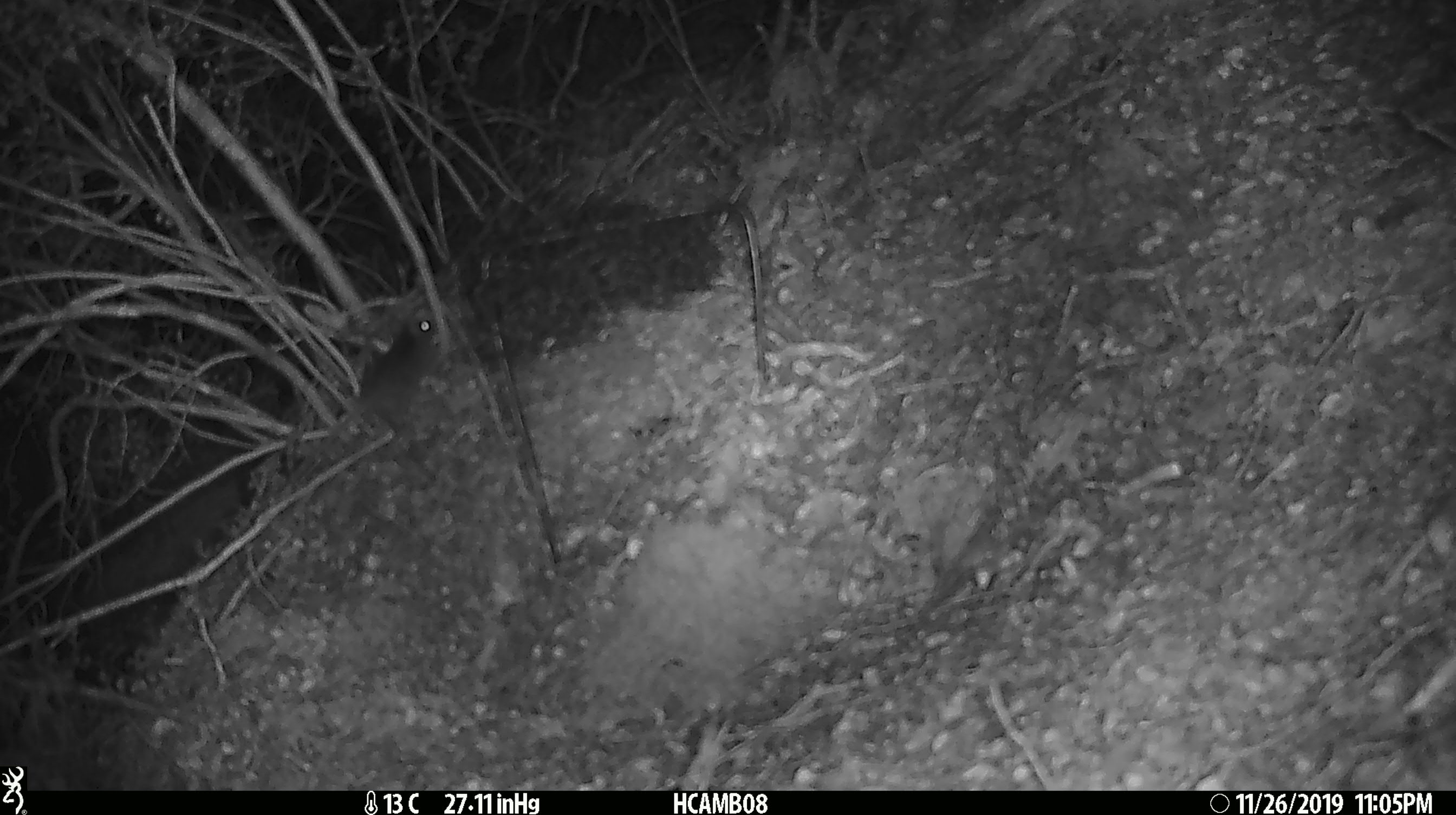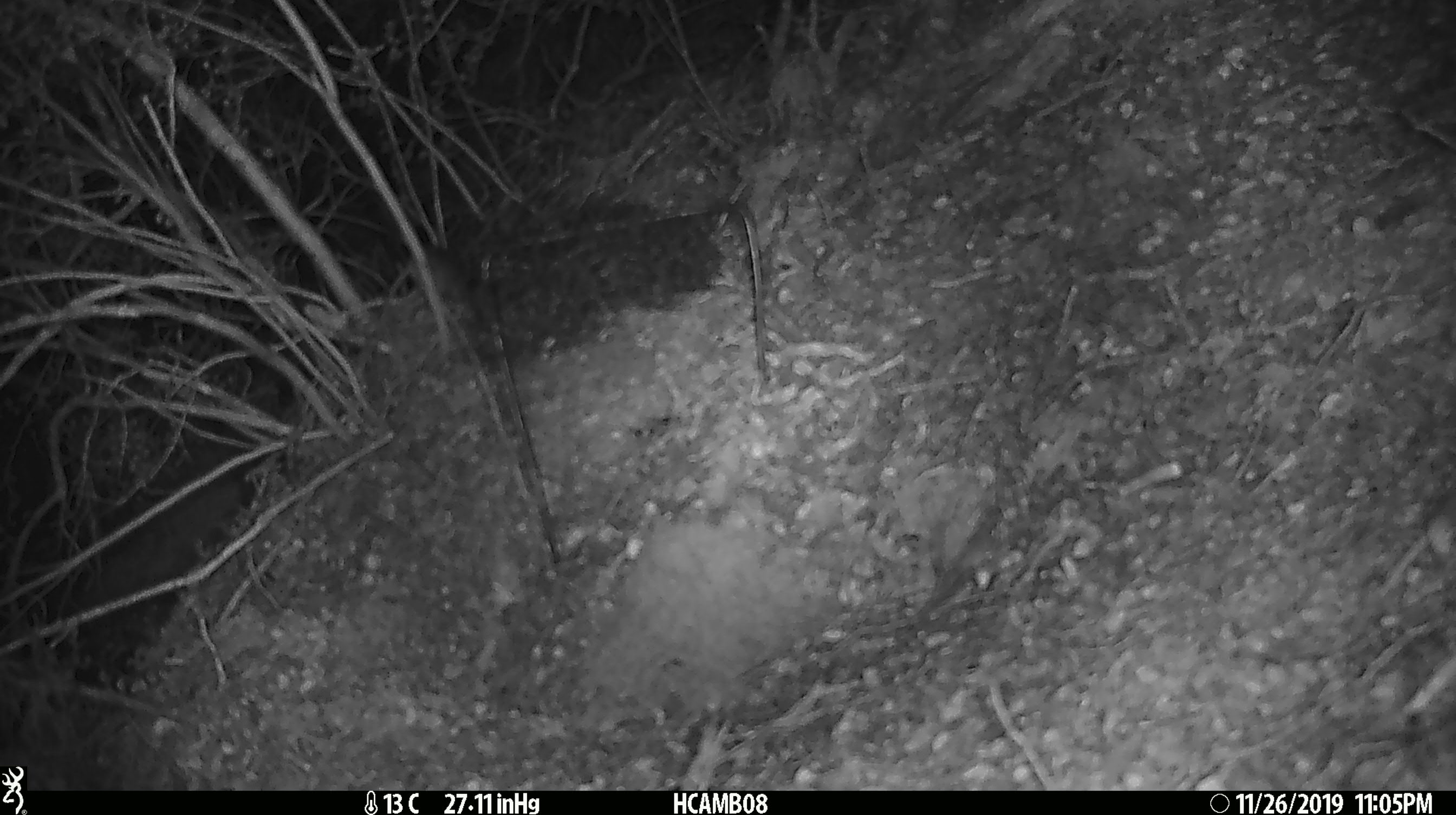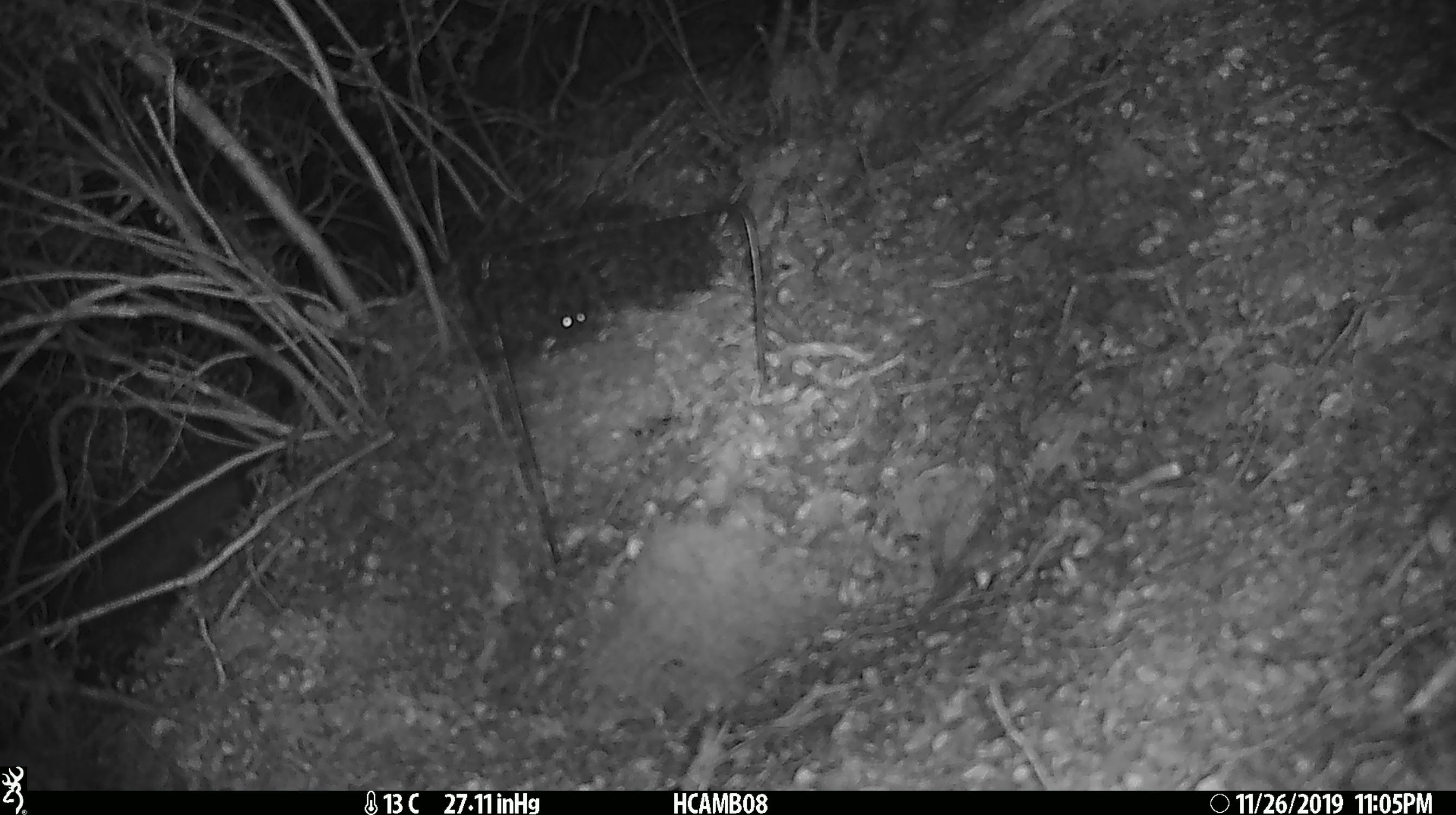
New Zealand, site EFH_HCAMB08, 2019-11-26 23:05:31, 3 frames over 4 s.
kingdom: Animalia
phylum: Chordata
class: Mammalia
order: Rodentia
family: Muridae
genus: Mus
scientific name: Mus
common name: mouse